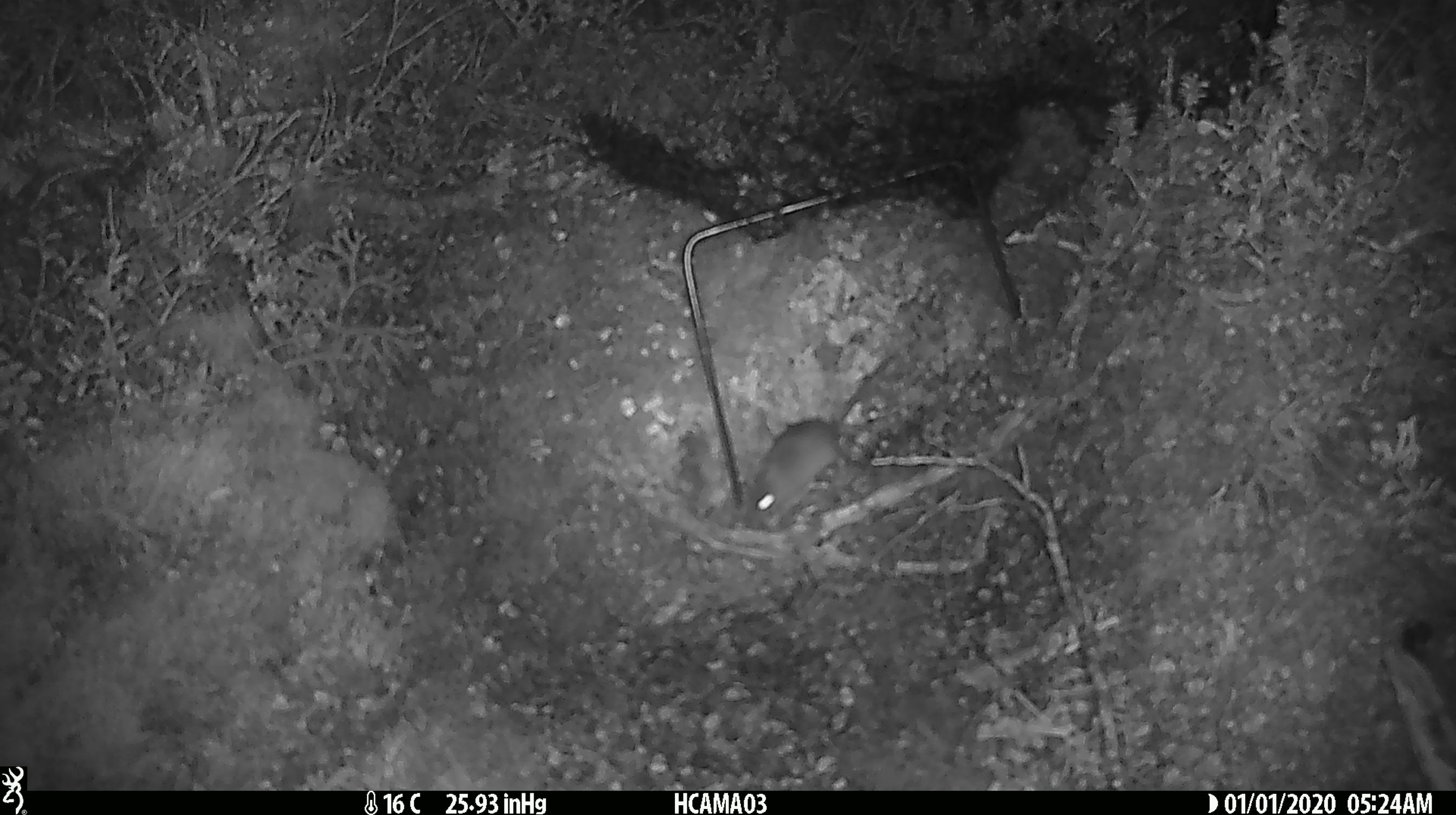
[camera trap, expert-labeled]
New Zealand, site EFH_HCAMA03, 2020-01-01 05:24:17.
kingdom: Animalia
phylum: Chordata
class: Mammalia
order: Rodentia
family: Muridae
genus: Mus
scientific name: Mus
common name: mouse